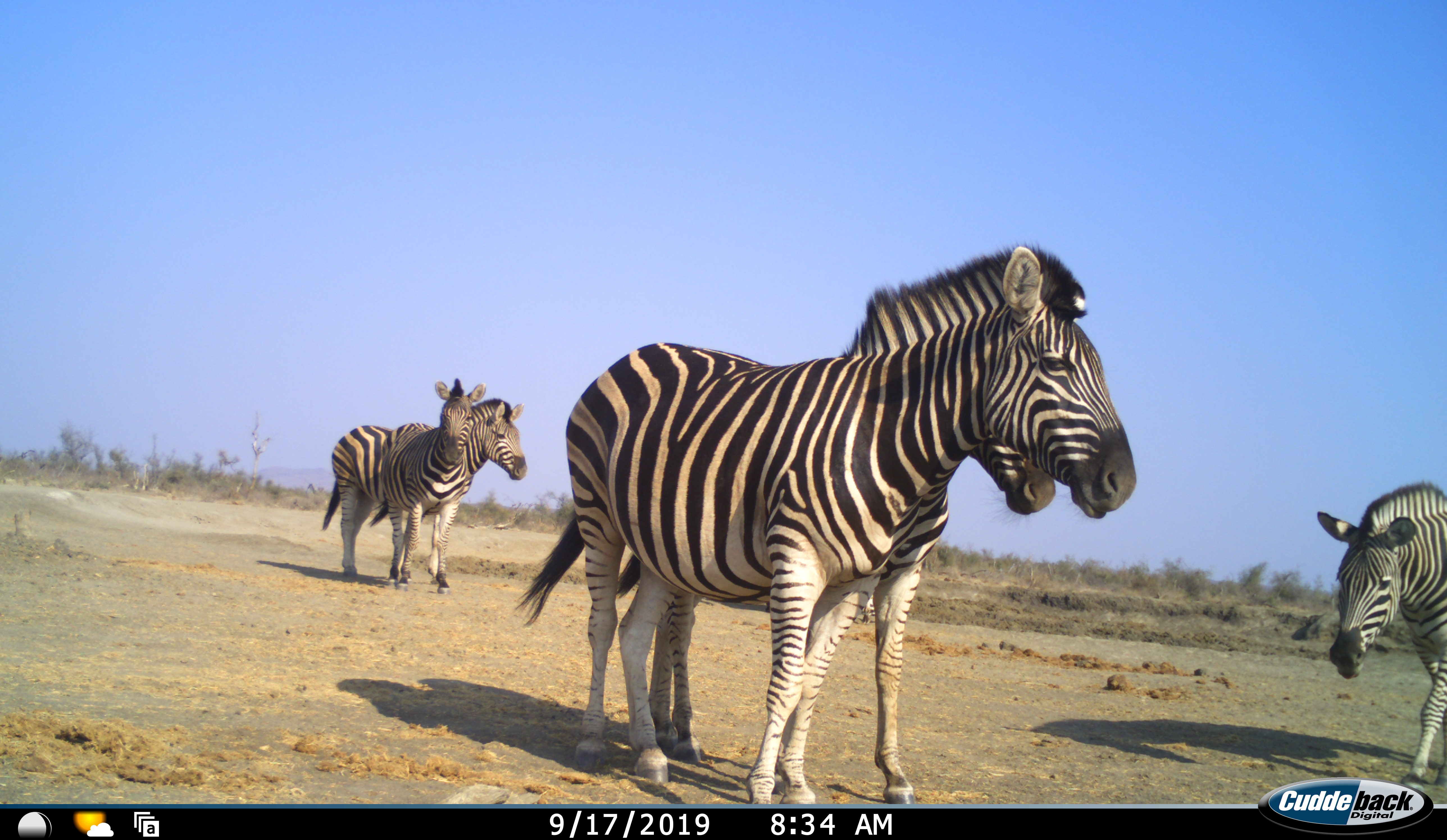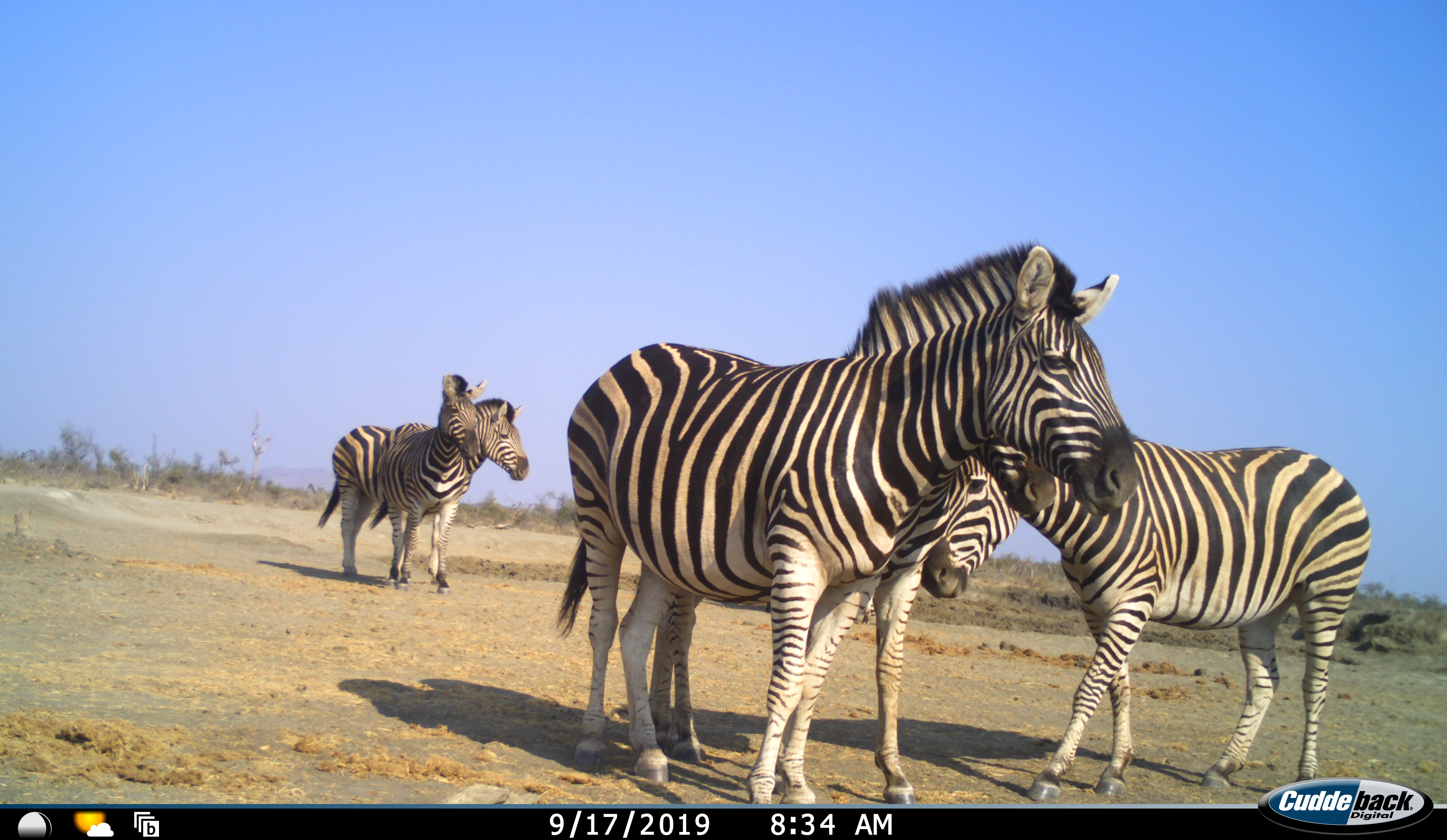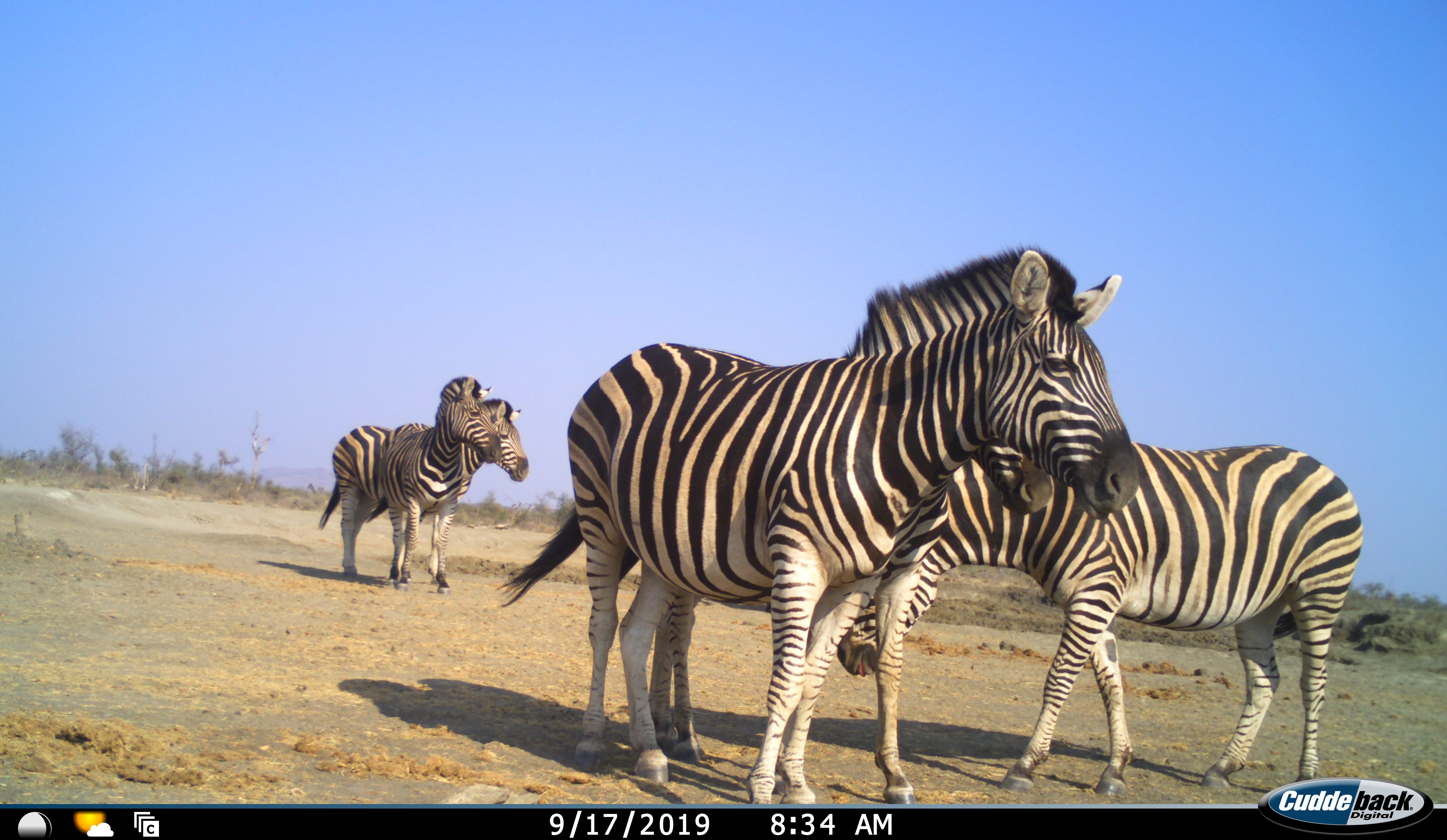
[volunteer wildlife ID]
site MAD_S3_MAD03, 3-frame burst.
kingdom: Animalia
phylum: Chordata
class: Mammalia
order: Perissodactyla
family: Equidae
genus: Equus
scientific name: Equus quagga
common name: plains zebra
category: zebraplains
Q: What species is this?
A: Zebraplains (plains zebra) (Equus quagga).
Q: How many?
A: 5.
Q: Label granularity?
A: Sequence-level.